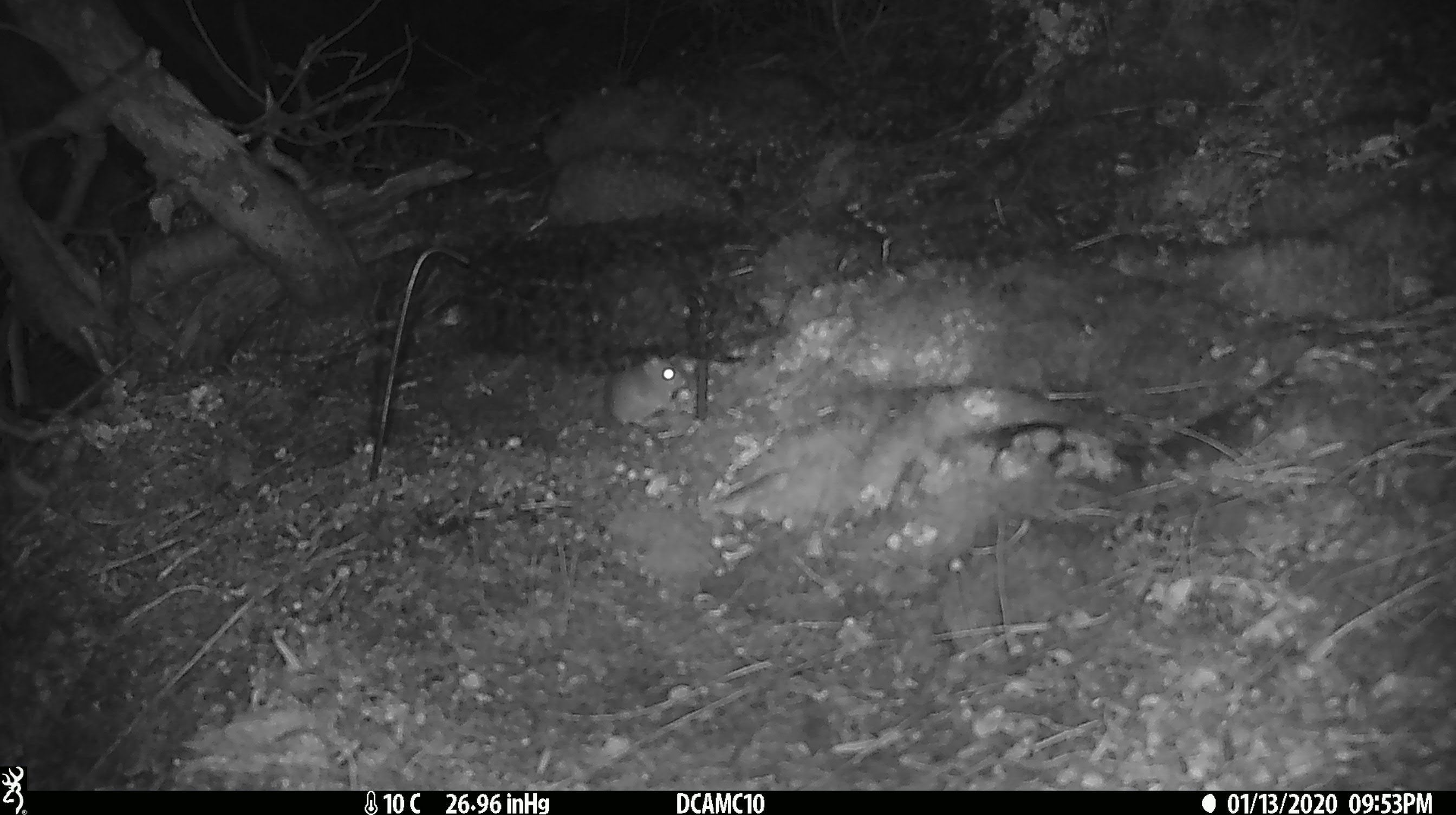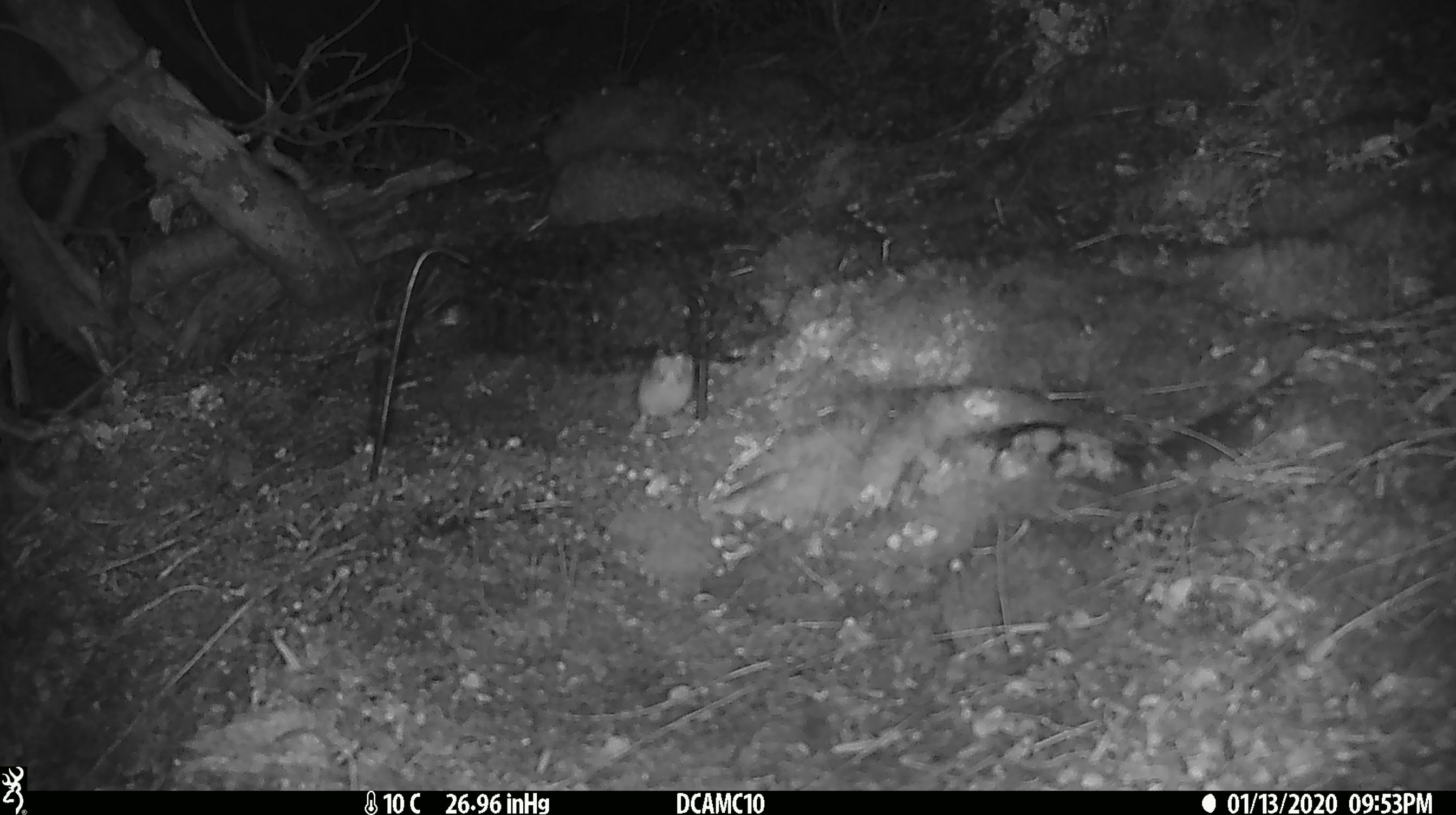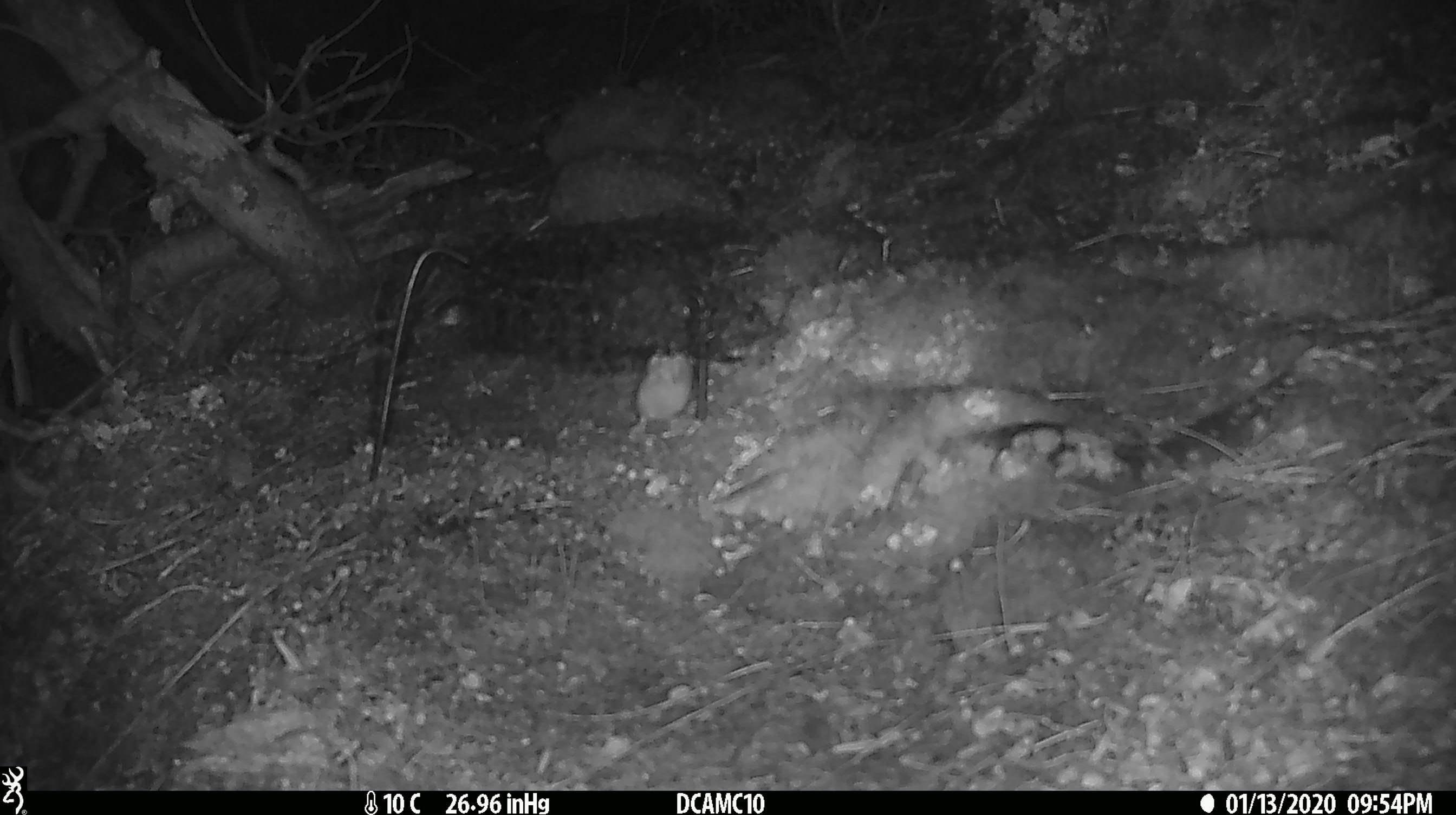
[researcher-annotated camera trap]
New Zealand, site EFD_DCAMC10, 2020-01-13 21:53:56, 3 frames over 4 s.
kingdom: Animalia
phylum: Chordata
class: Mammalia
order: Rodentia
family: Muridae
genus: Mus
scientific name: Mus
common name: mouse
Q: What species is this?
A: Mouse (Mus).